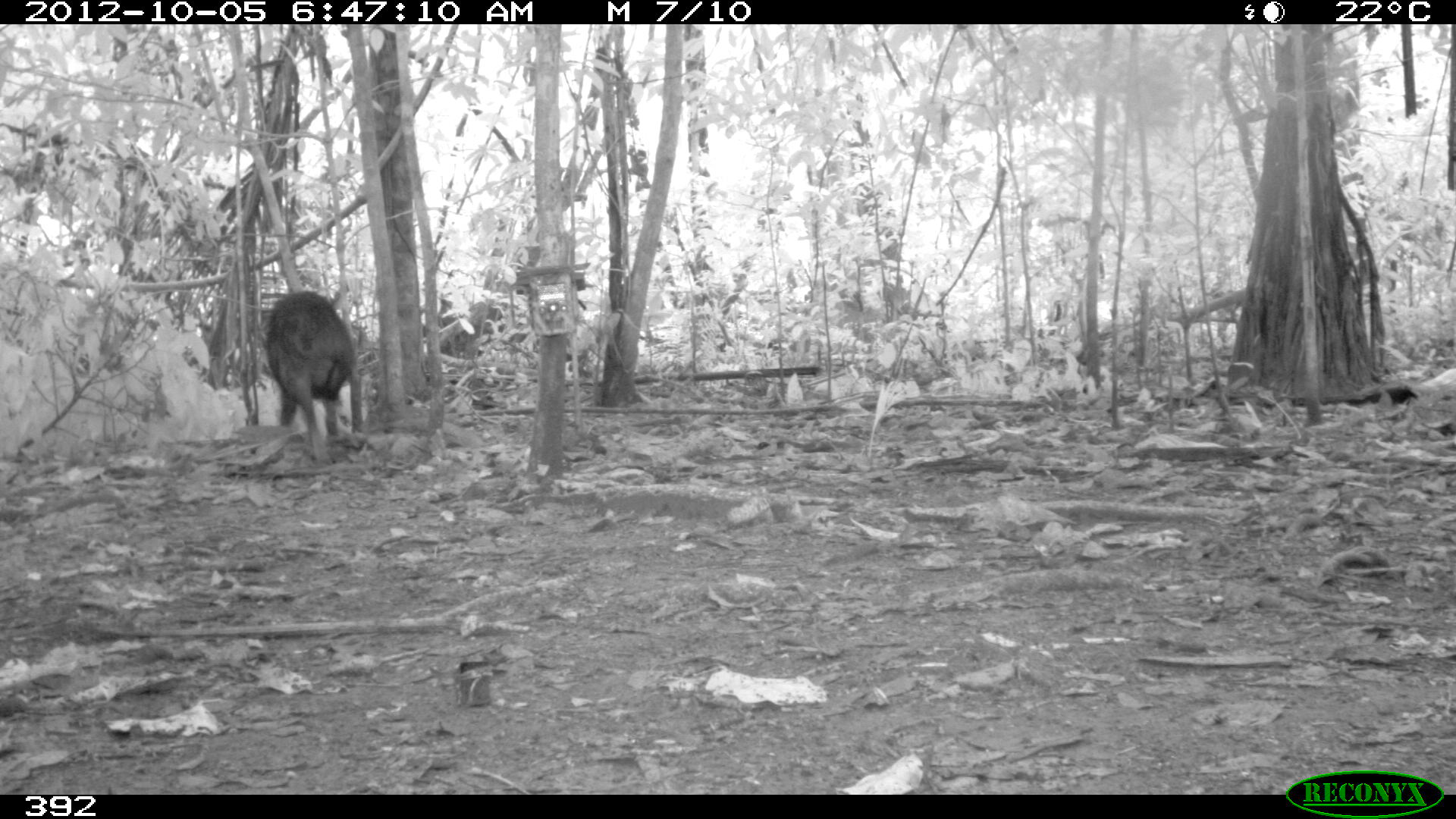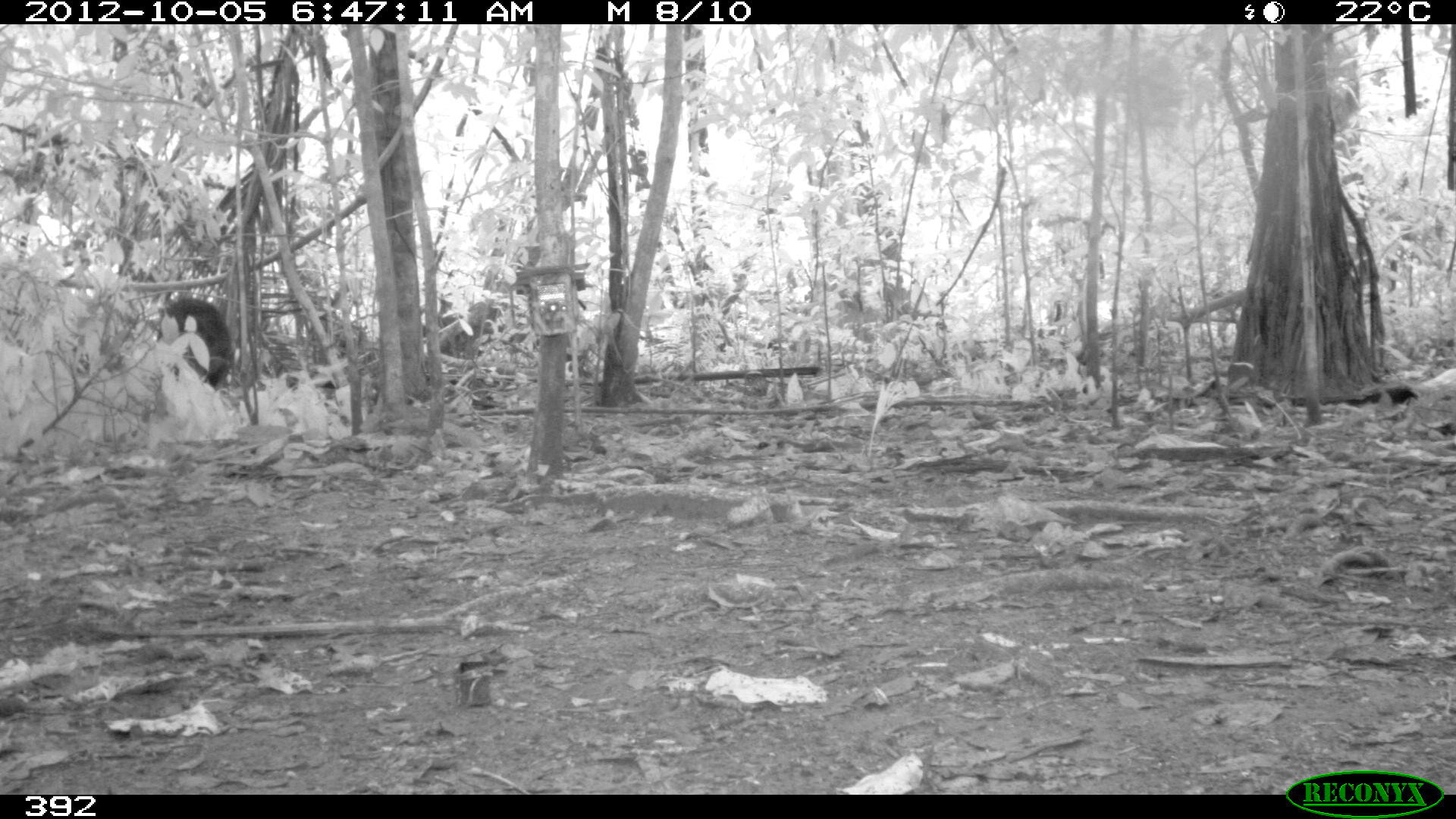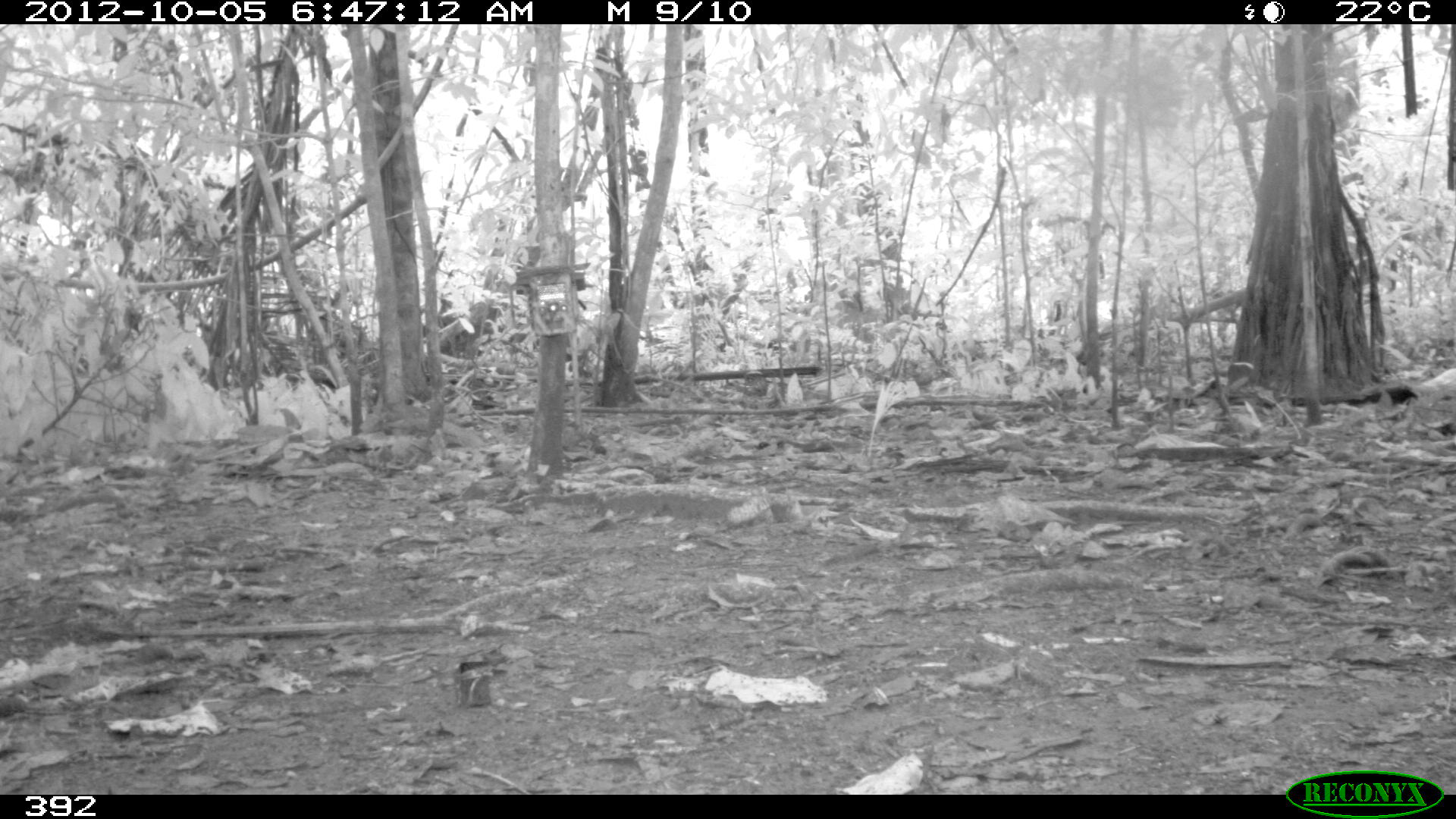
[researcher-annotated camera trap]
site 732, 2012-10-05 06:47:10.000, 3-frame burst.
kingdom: Animalia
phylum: Chordata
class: Mammalia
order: Artiodactyla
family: Tayassuidae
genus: Tayassu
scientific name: Tayassu pecari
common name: white-lipped peccary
Tayassu pecari (white-lipped peccary).